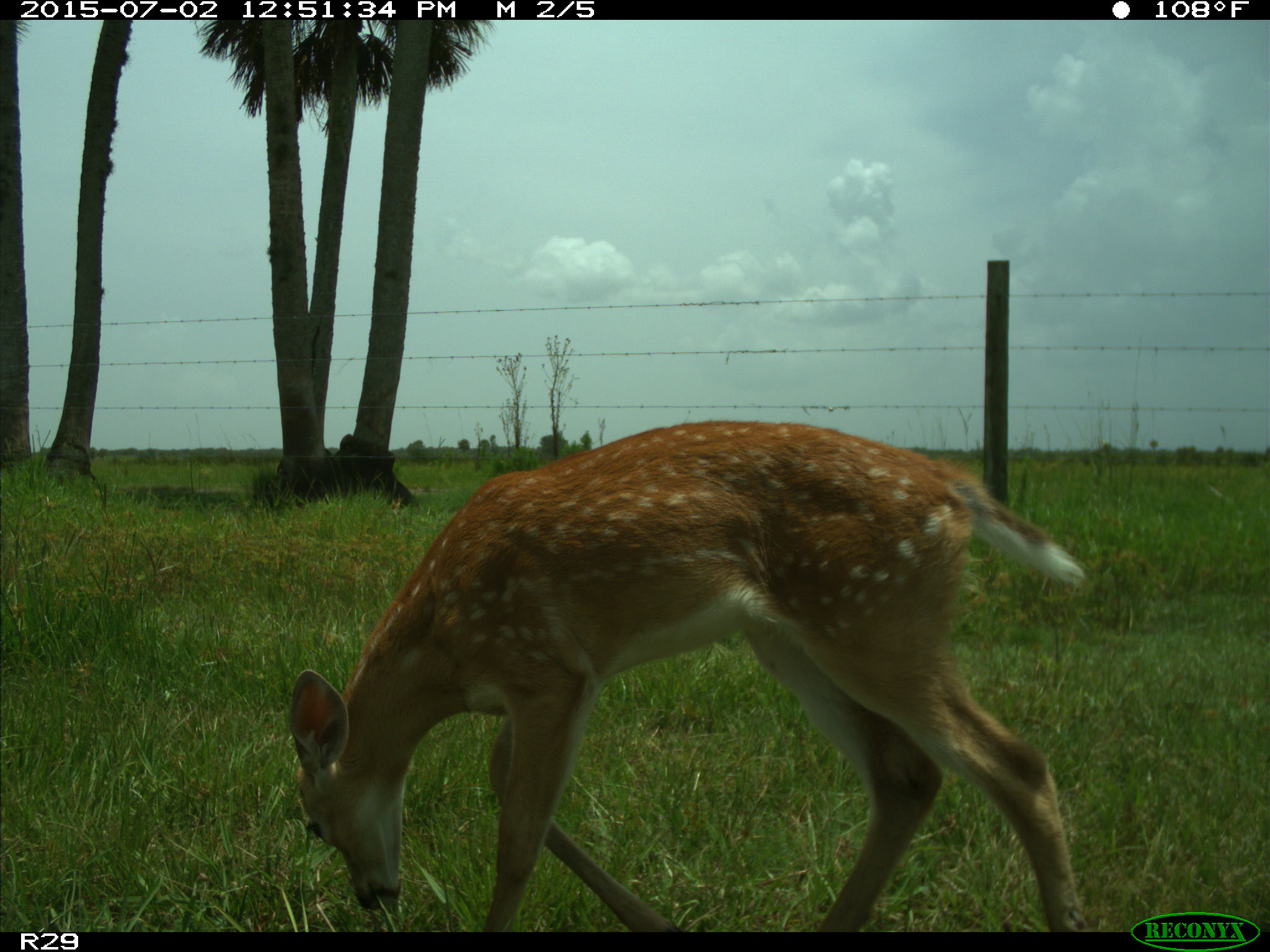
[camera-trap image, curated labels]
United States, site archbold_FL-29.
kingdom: Animalia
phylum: Chordata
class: Mammalia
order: Artiodactyla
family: Cervidae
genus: Odocoileus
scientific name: Odocoileus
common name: deer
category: unidentified deer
Unidentified deer (deer) (Odocoileus).